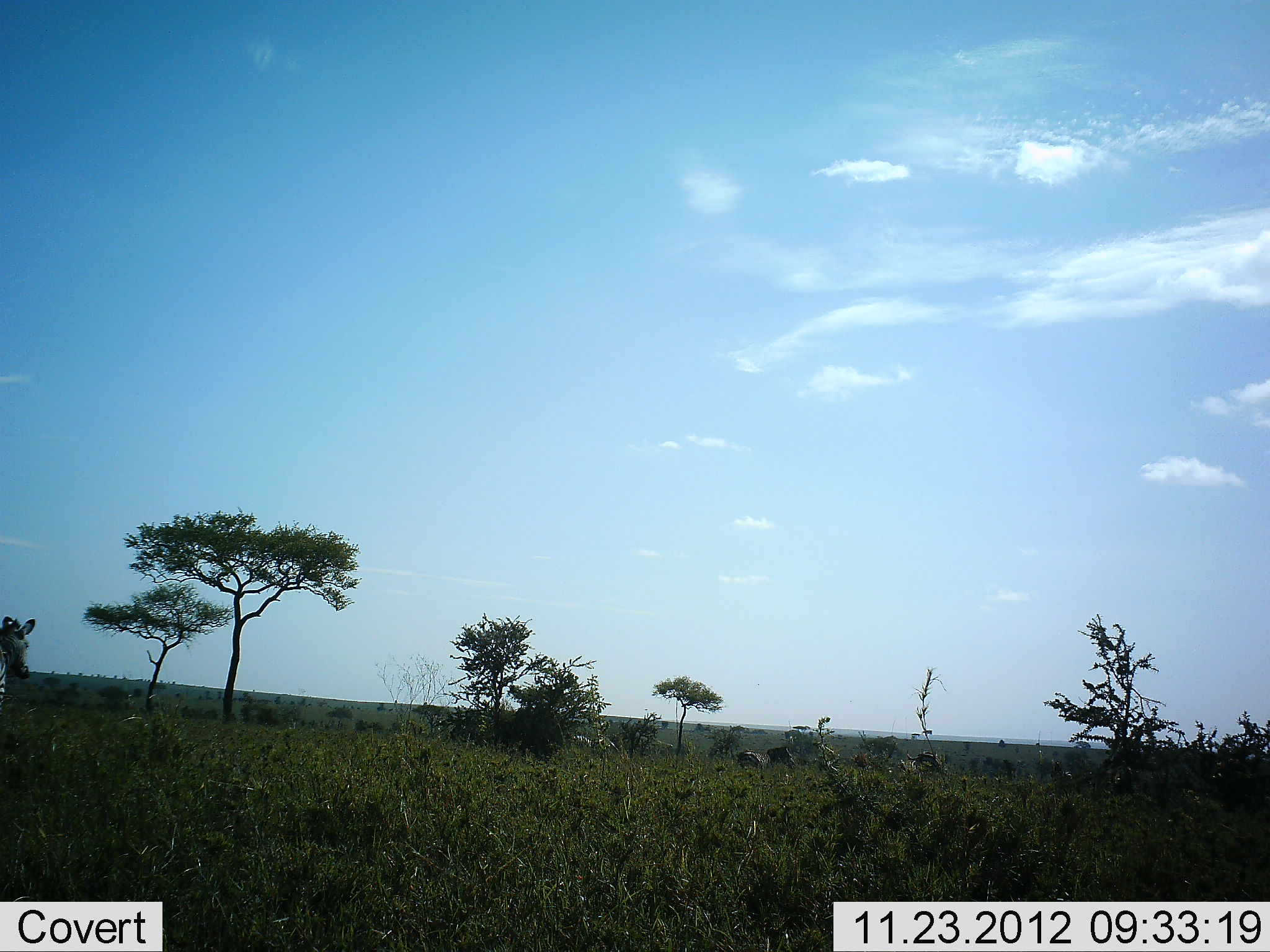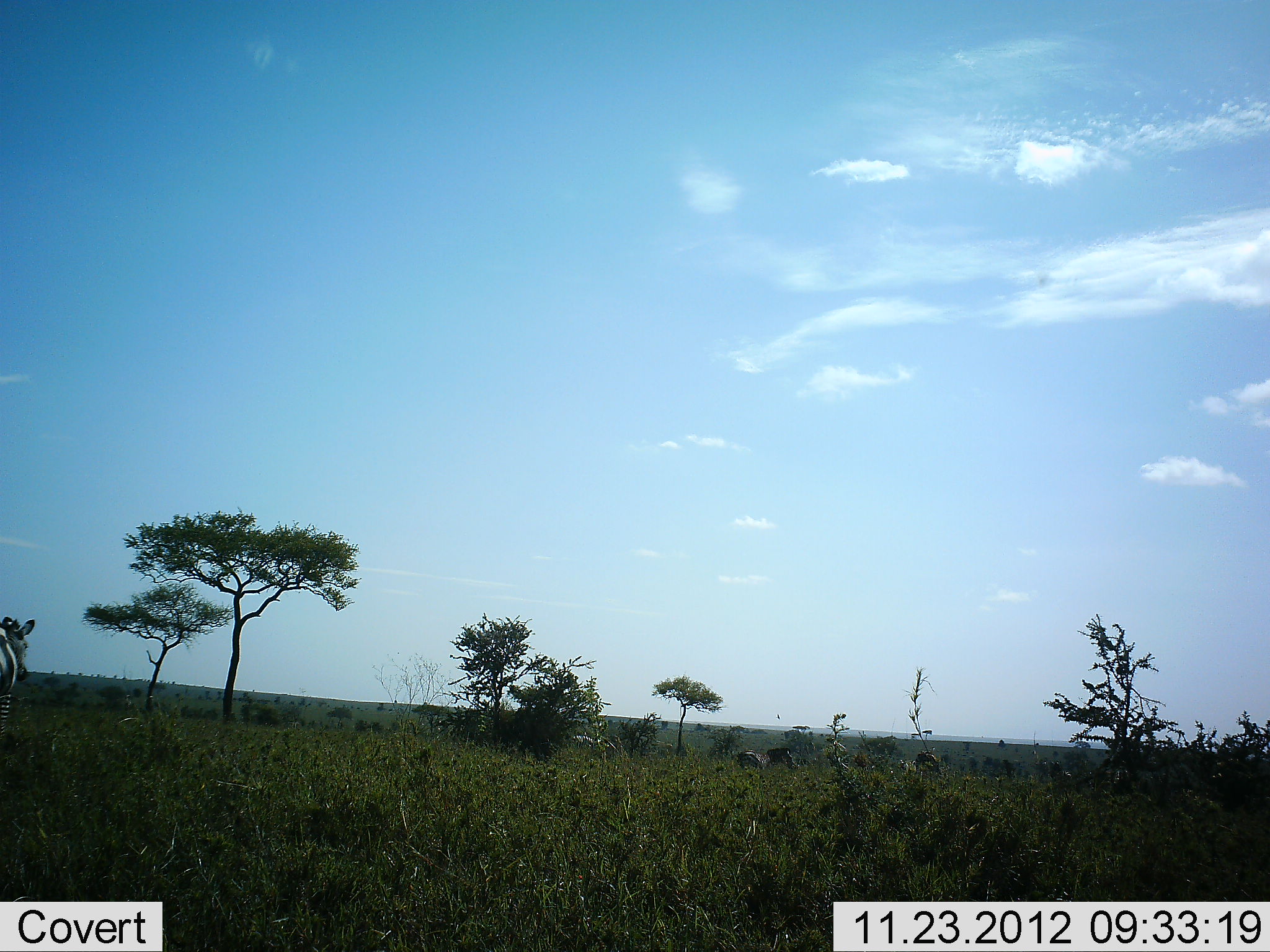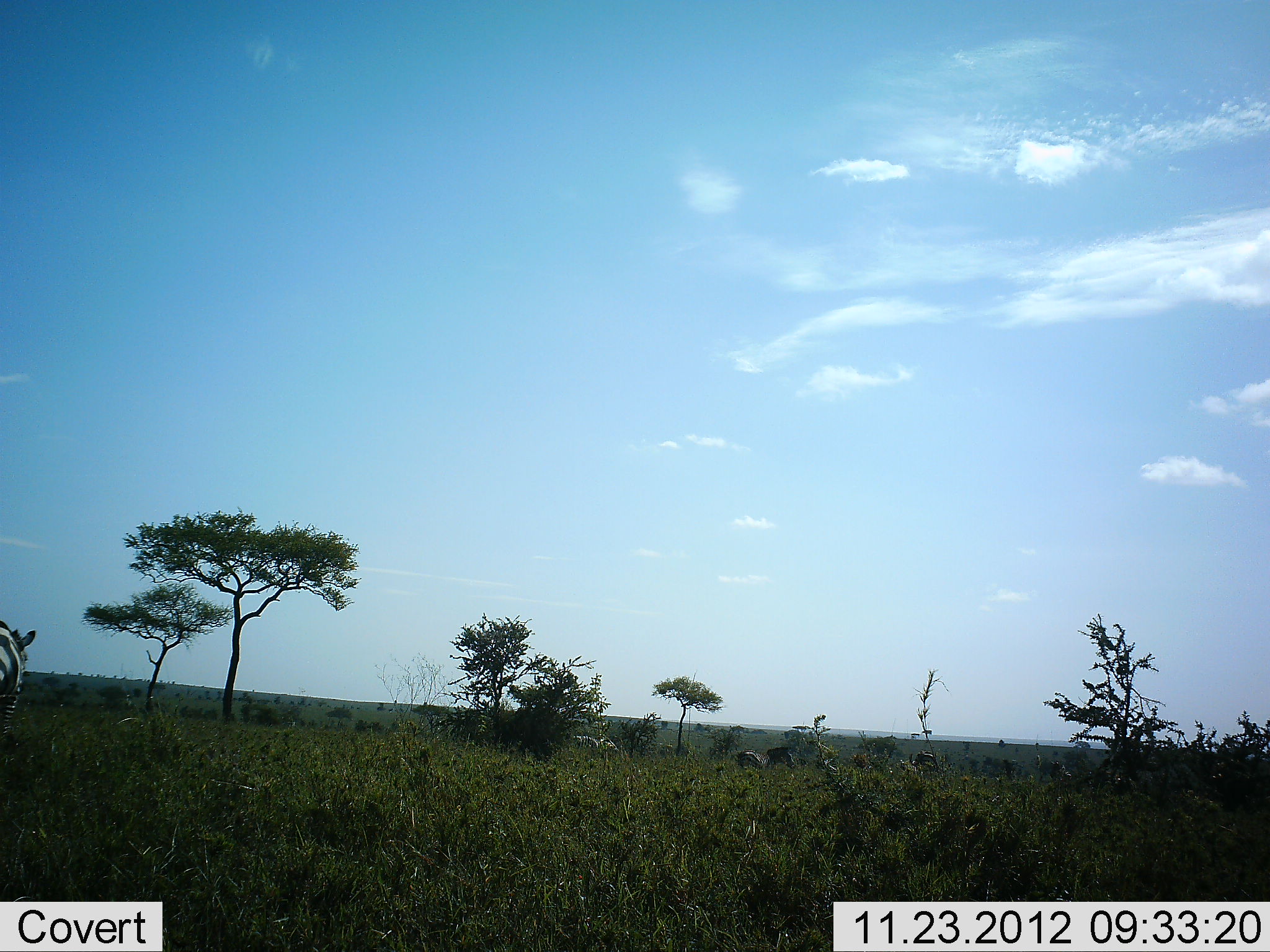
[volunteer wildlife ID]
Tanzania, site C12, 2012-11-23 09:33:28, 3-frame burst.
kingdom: Animalia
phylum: Chordata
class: Mammalia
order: Perissodactyla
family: Equidae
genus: Equus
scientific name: Equus quagga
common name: plains zebra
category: zebra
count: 3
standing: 82%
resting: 0%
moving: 36%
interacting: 0%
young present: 0%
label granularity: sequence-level